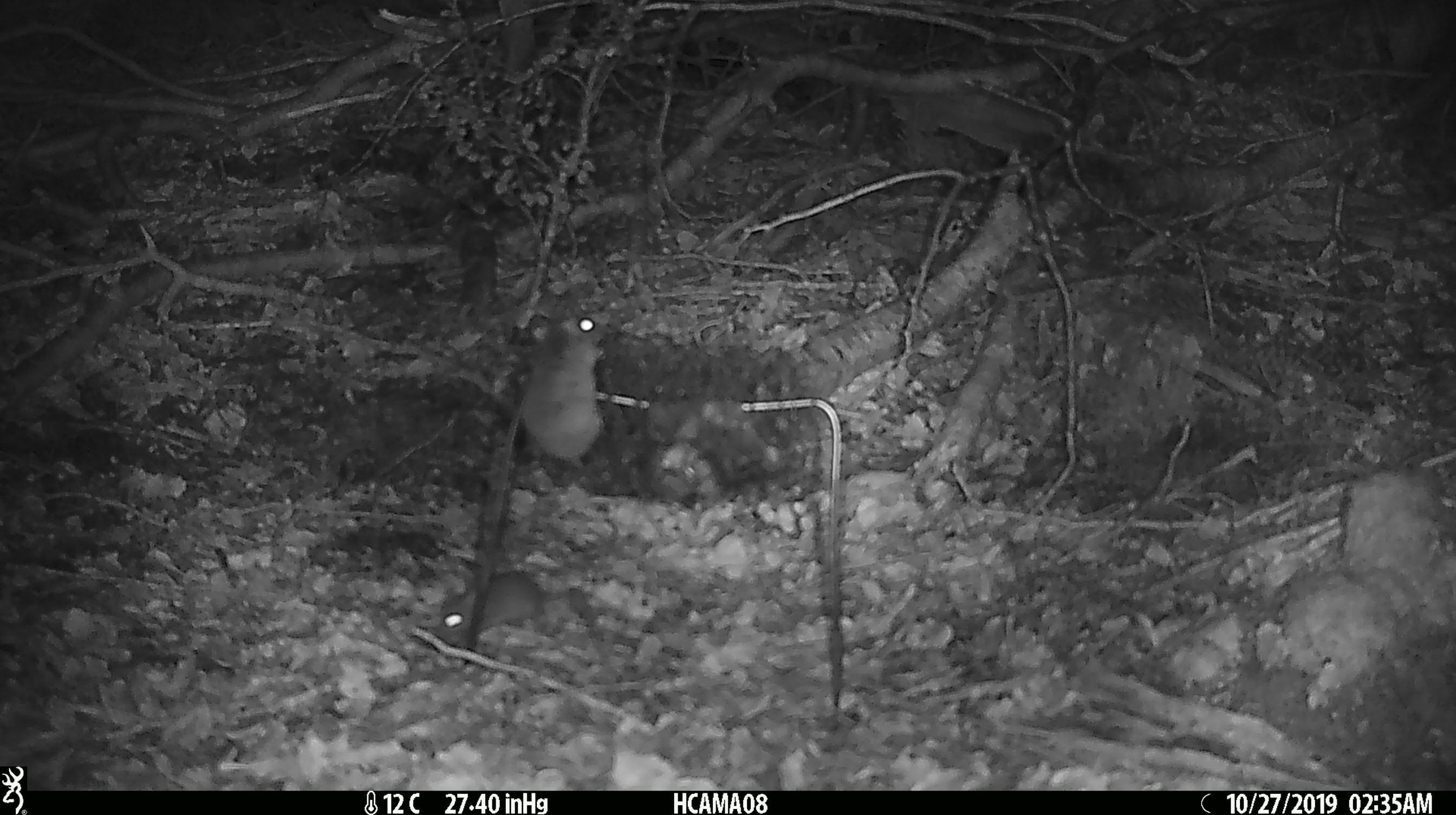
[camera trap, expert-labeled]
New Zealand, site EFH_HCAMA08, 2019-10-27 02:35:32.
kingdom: Animalia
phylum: Chordata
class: Mammalia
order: Rodentia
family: Muridae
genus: Mus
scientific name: Mus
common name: mouse